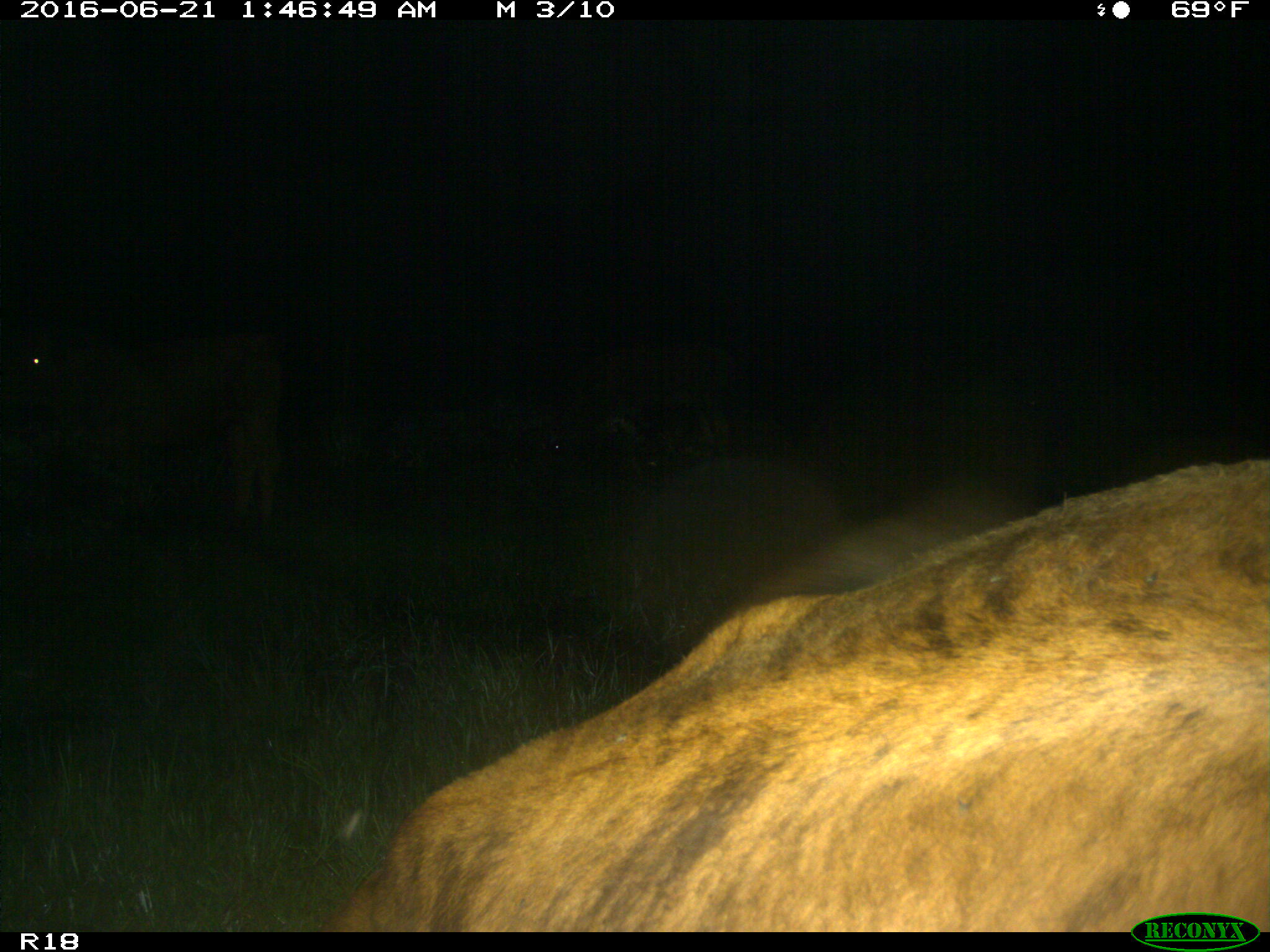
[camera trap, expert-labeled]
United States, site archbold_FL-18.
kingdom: Animalia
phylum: Chordata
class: Mammalia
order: Artiodactyla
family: Bovidae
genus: Bos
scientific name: Bos taurus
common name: domestic cow